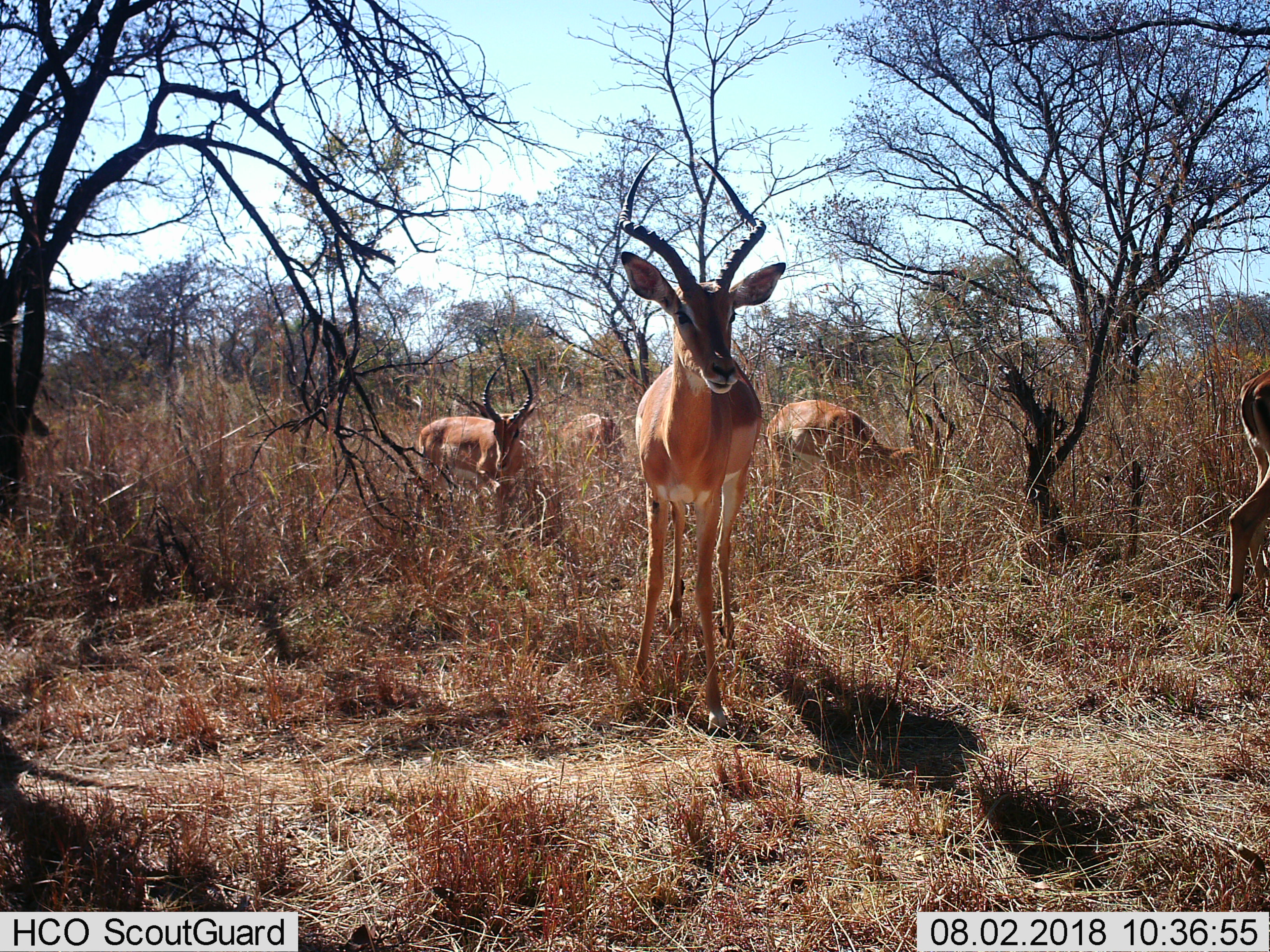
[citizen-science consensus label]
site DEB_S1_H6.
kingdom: Animalia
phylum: Chordata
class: Mammalia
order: Artiodactyla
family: Bovidae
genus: Aepyceros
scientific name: Aepyceros melampus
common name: impala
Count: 5.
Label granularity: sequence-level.